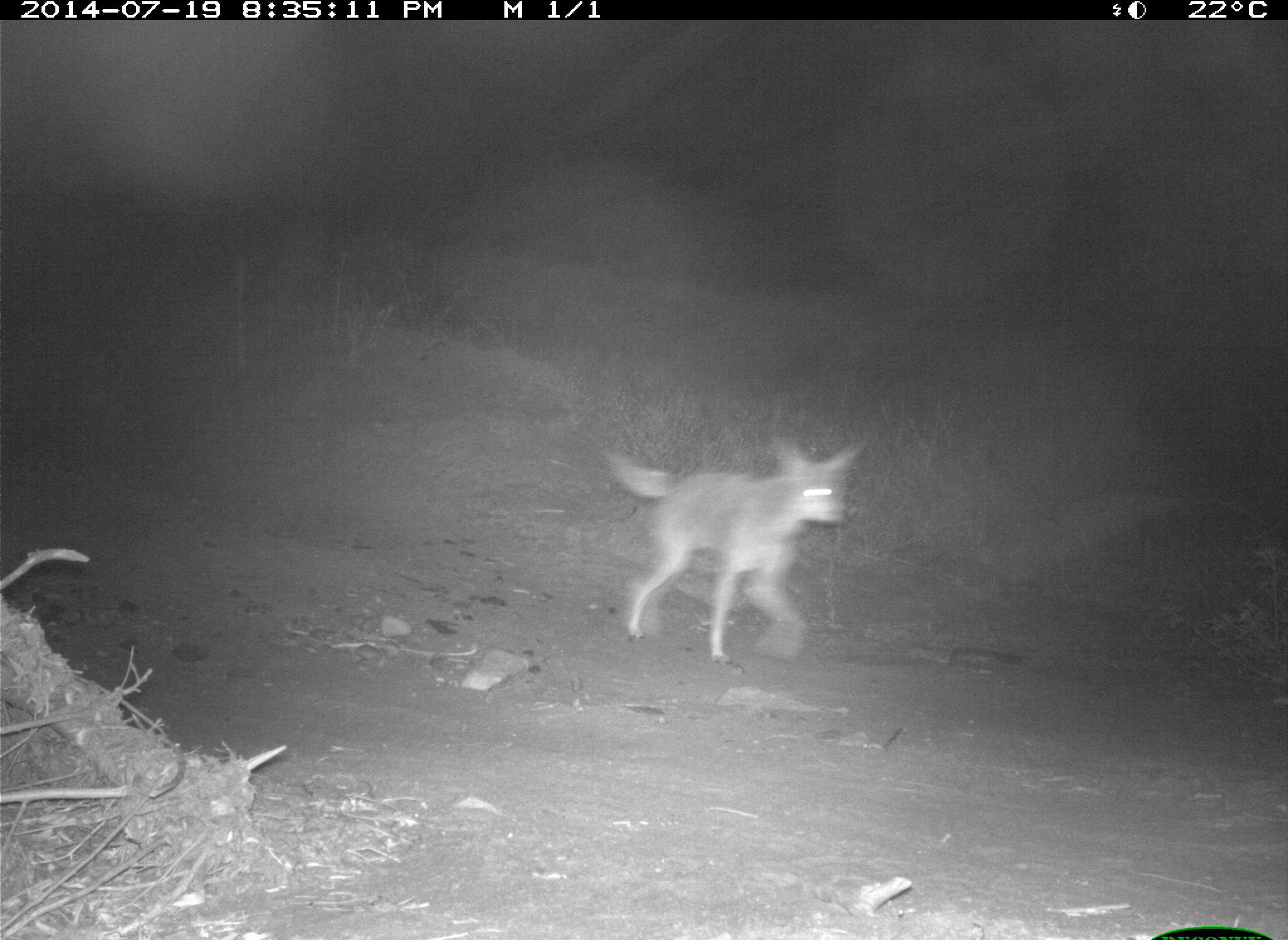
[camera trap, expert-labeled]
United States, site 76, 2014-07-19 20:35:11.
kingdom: Animalia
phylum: Chordata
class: Mammalia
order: Carnivora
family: Canidae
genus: Canis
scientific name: Canis latrans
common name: coyote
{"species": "coyote (Canis latrans)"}